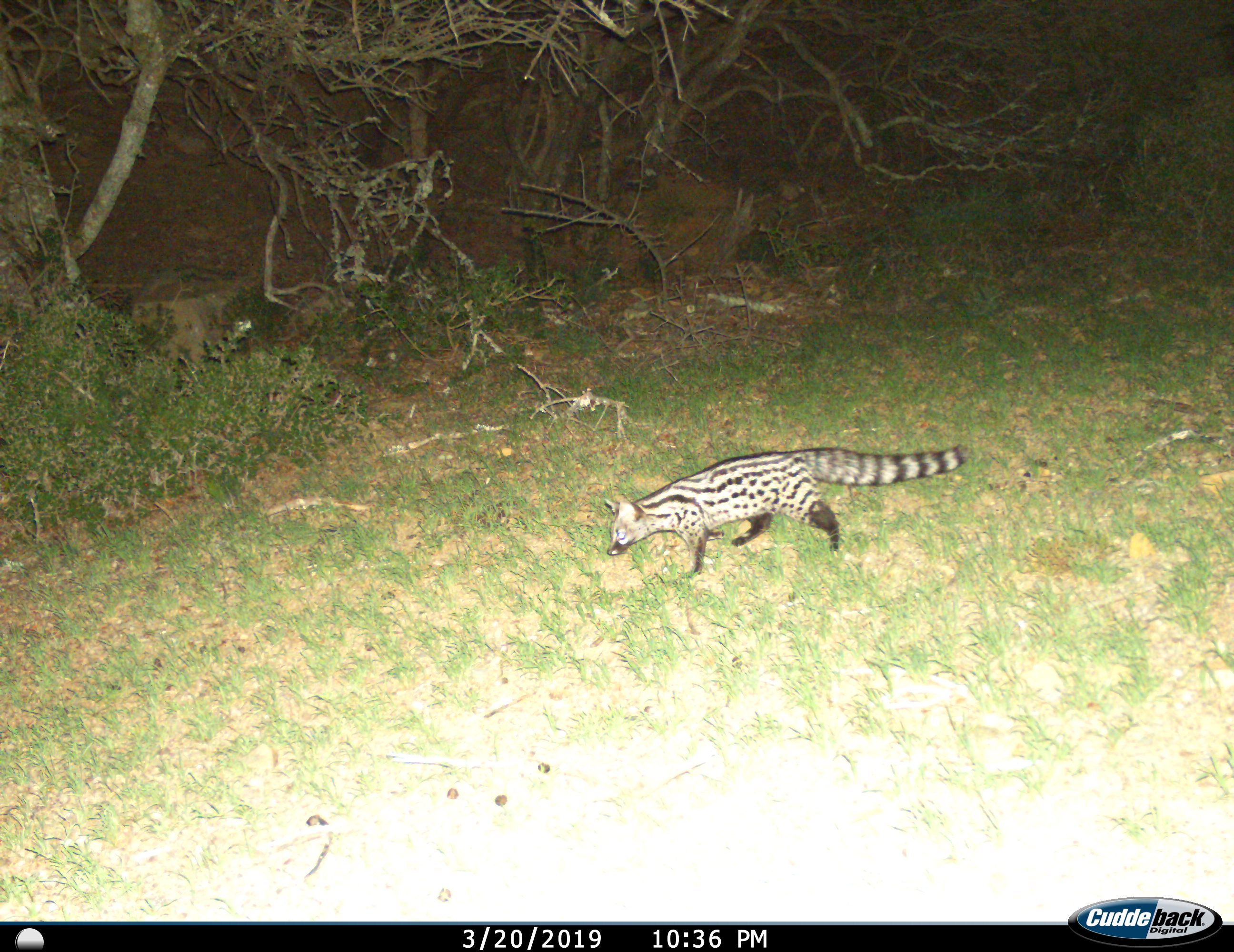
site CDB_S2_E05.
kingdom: Animalia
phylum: Chordata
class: Mammalia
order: Carnivora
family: Viverridae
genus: Genetta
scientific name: Genetta genetta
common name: small-spotted genet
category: genetcommonsmallspotted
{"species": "genetcommonsmallspotted (small-spotted genet) (Genetta genetta)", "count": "1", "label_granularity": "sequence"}